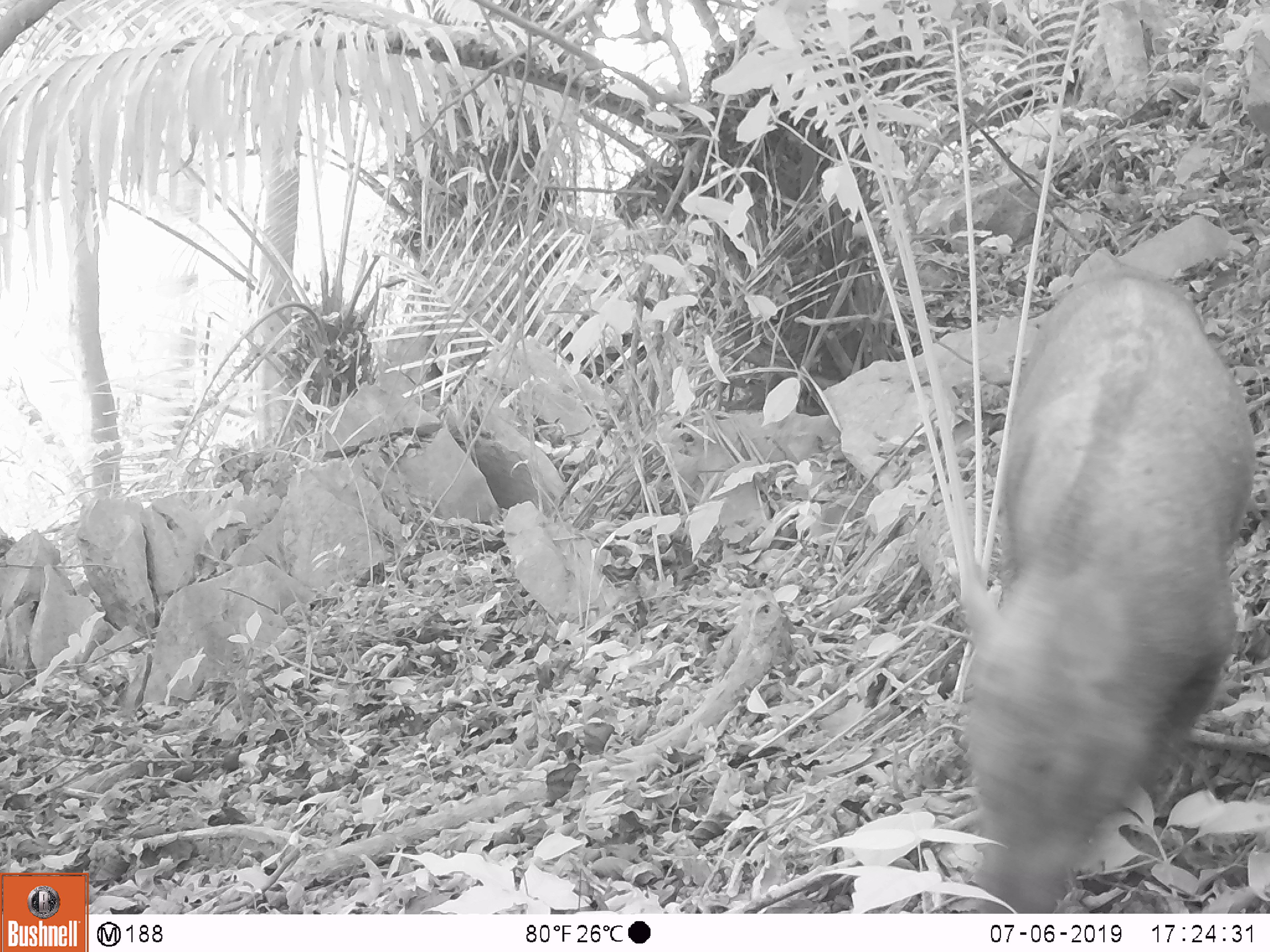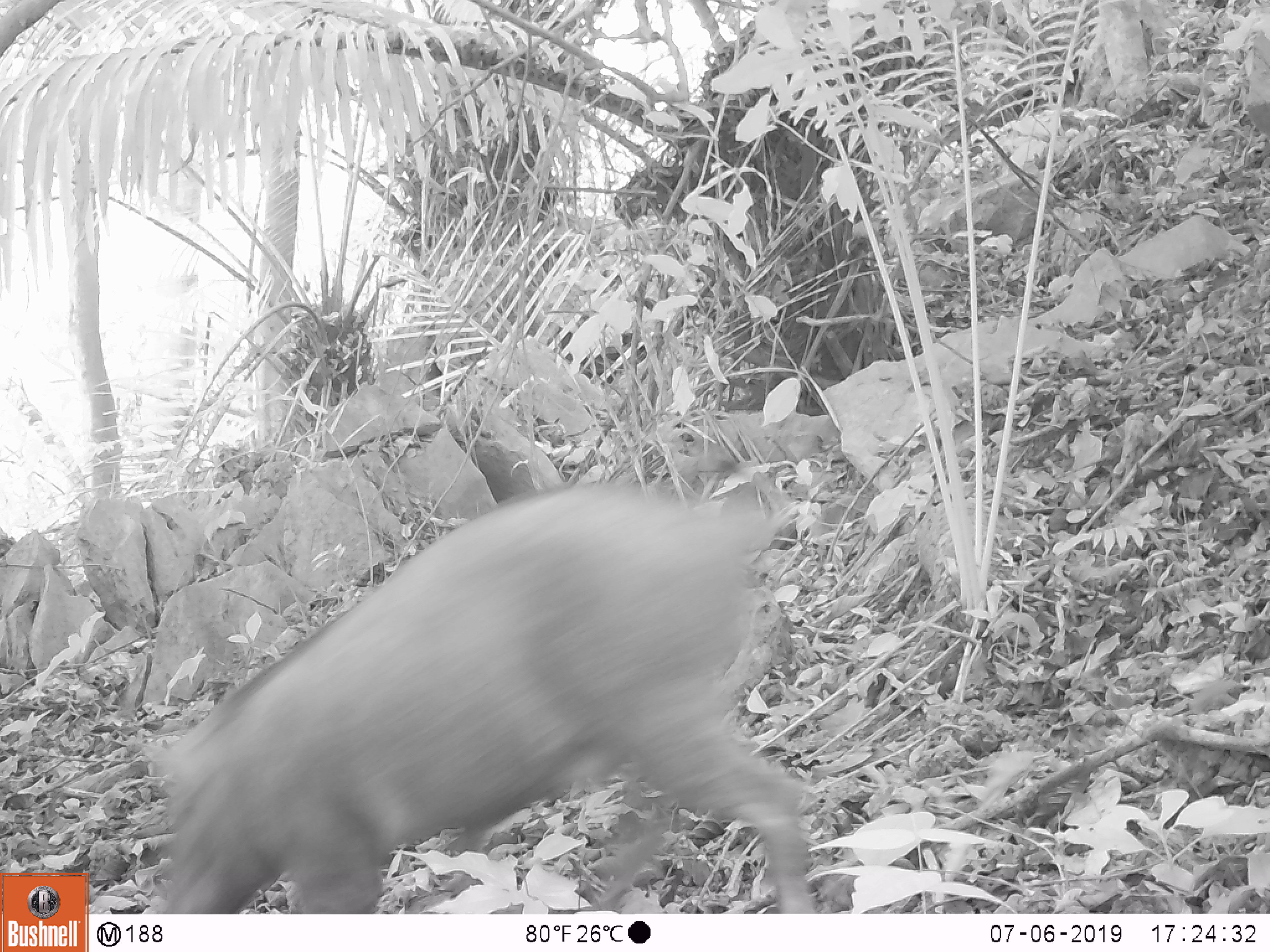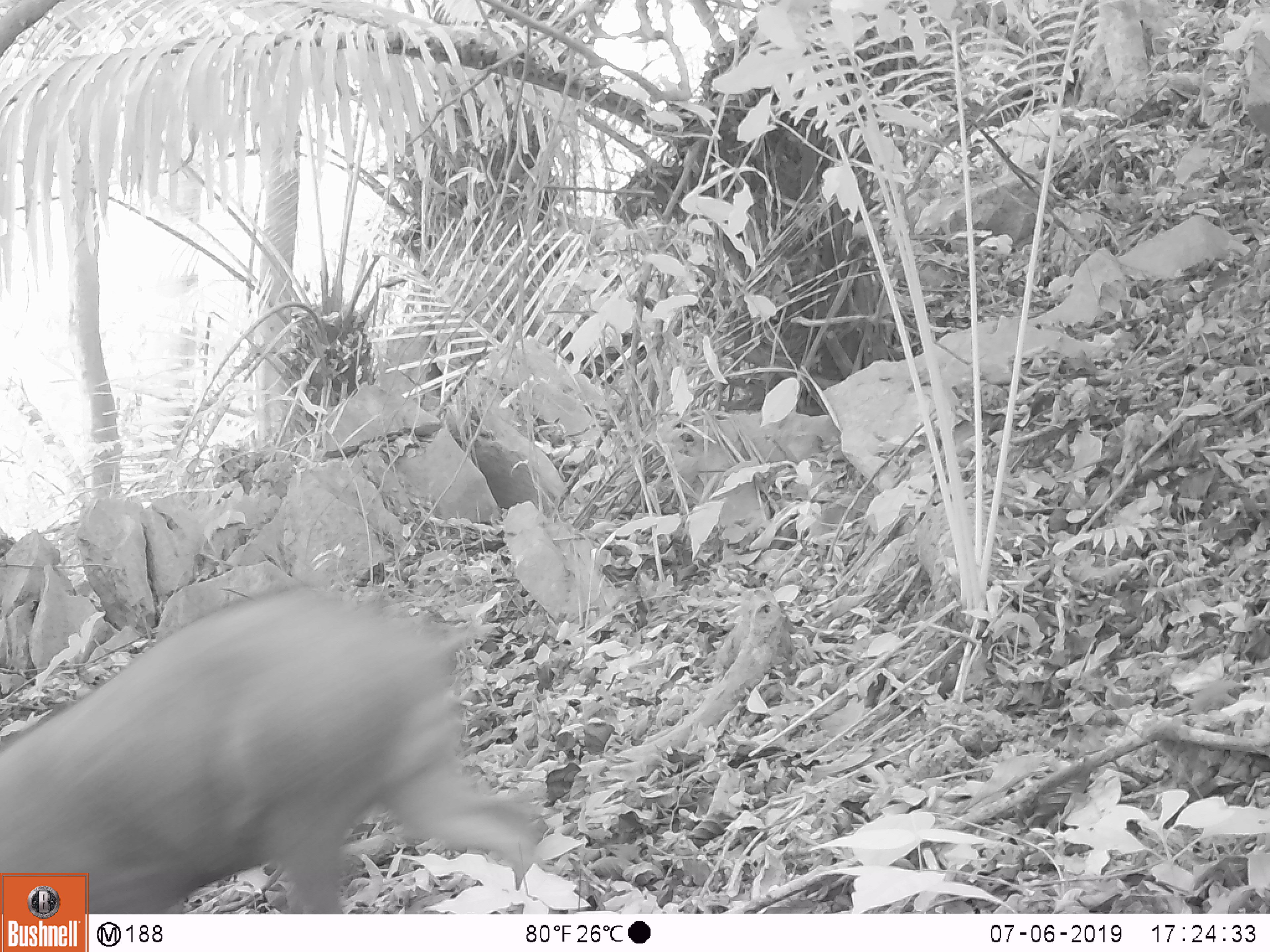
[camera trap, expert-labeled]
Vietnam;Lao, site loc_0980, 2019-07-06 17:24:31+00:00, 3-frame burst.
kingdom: Animalia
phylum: Chordata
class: Mammalia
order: Artiodactyla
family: Suidae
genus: Sus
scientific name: Sus scrofa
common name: eurasian wild pig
Eurasian wild pig (Sus scrofa). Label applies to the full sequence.